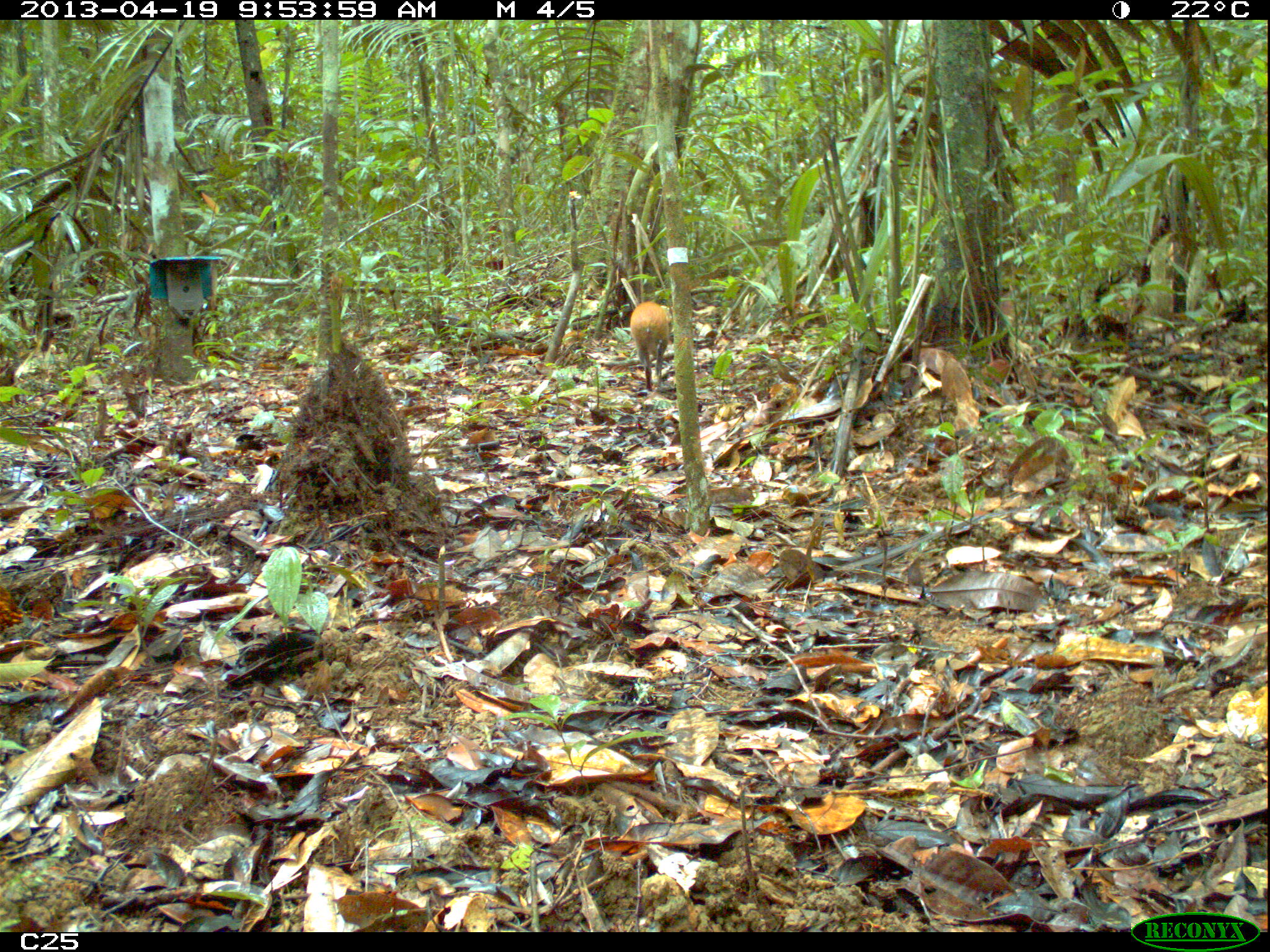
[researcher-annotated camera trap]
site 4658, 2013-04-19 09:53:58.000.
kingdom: Animalia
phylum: Chordata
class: Mammalia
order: Rodentia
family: Dasyproctidae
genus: Dasyprocta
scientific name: Dasyprocta leporina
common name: red-rumped agouti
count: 1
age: adult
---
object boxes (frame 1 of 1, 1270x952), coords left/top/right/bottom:
dasyprocta leporina: 629/300/672/392